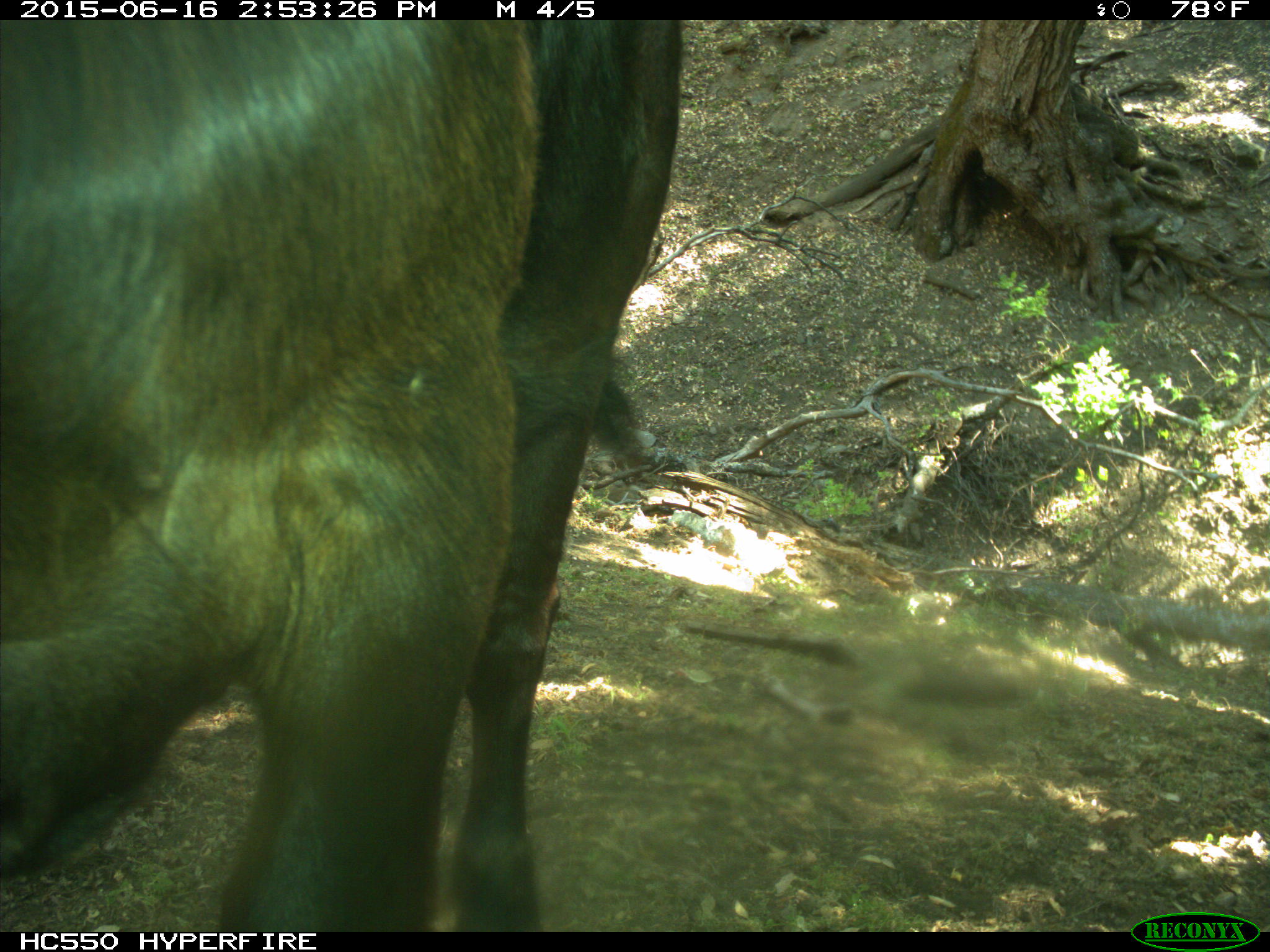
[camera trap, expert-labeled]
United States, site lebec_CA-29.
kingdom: Animalia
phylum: Chordata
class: Mammalia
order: Artiodactyla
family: Bovidae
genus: Bos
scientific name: Bos taurus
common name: domestic cow